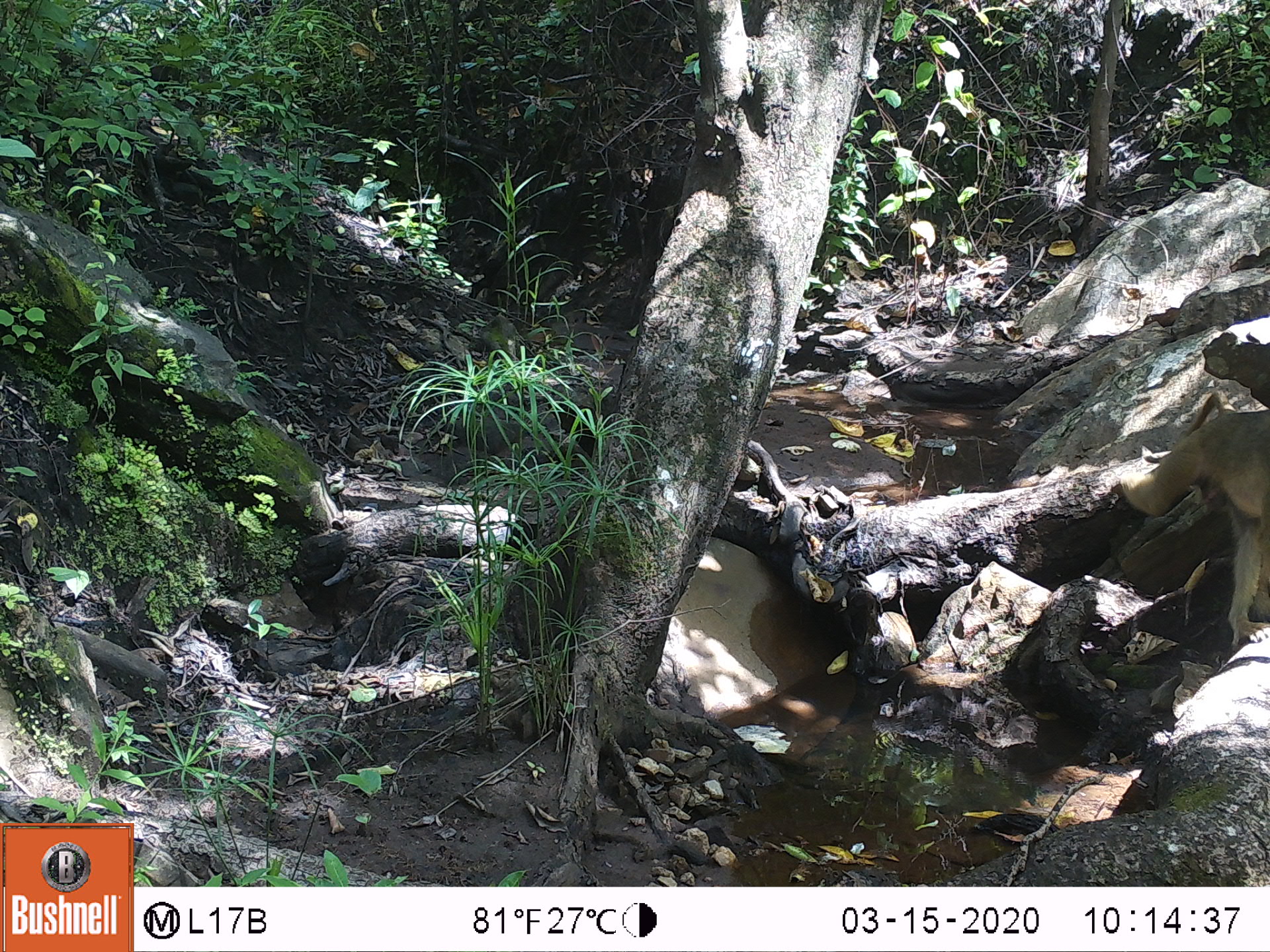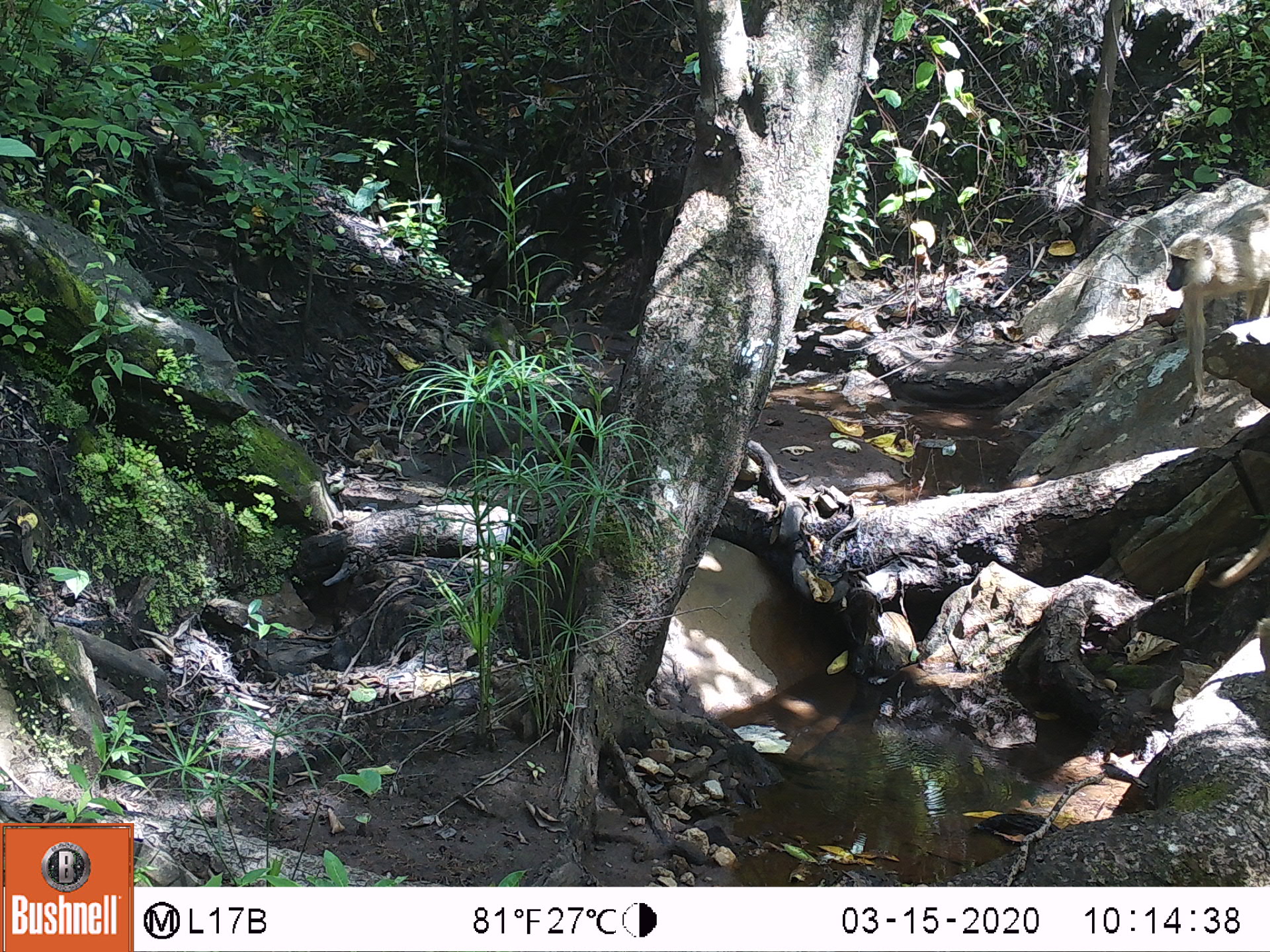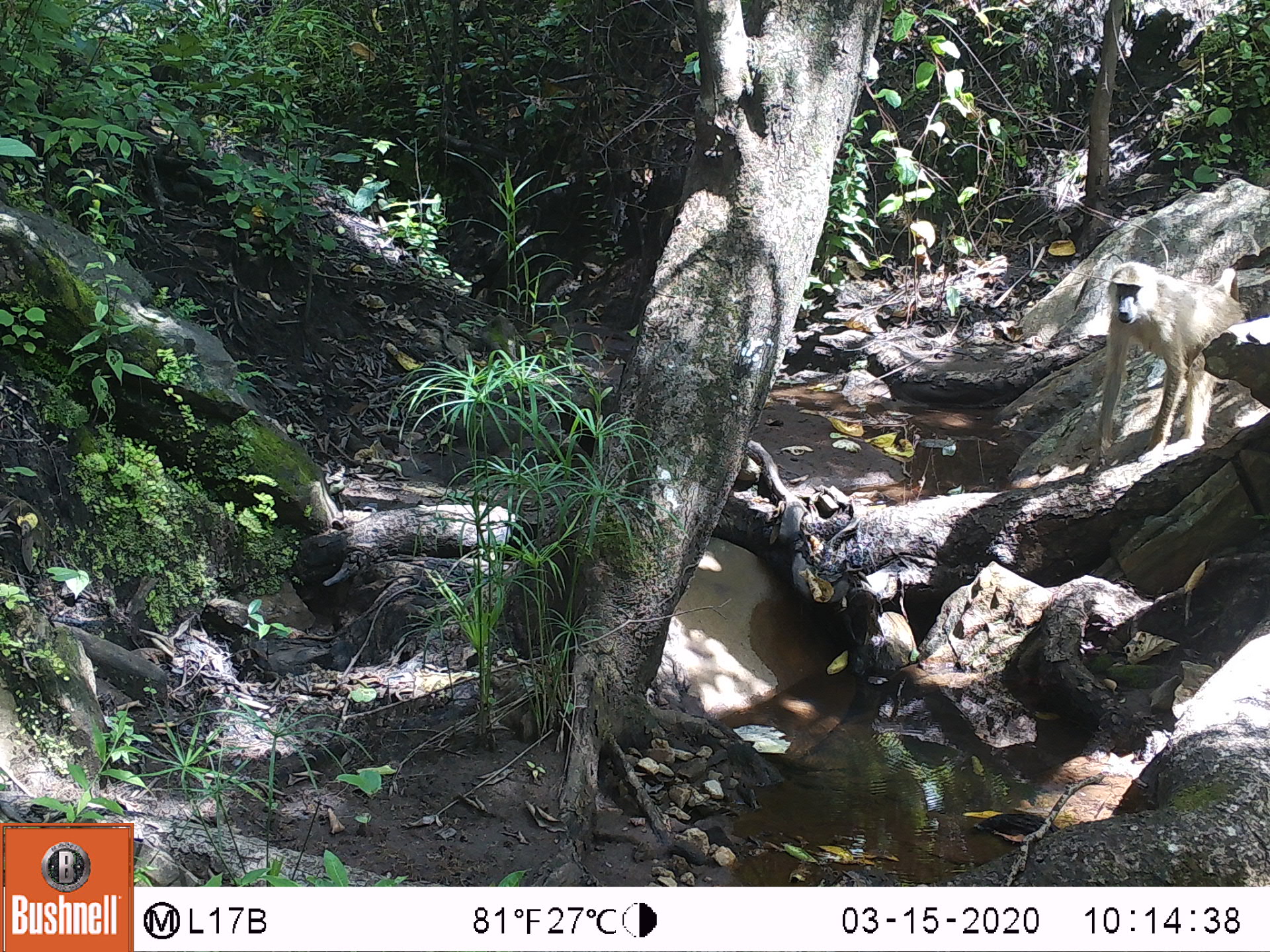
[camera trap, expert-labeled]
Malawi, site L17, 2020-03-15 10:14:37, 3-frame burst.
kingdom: Animalia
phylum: Chordata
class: Mammalia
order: Primates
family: Cercopithecidae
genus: Papio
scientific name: Papio cynocephalus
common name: yellow baboon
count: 1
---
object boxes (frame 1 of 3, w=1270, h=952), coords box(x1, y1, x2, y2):
yellow baboon: box(1108, 392, 1265, 649)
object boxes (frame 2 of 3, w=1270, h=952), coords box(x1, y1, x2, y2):
yellow baboon: box(1168, 195, 1262, 421)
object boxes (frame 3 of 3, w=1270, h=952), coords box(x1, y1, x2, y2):
yellow baboon: box(1086, 257, 1244, 464)